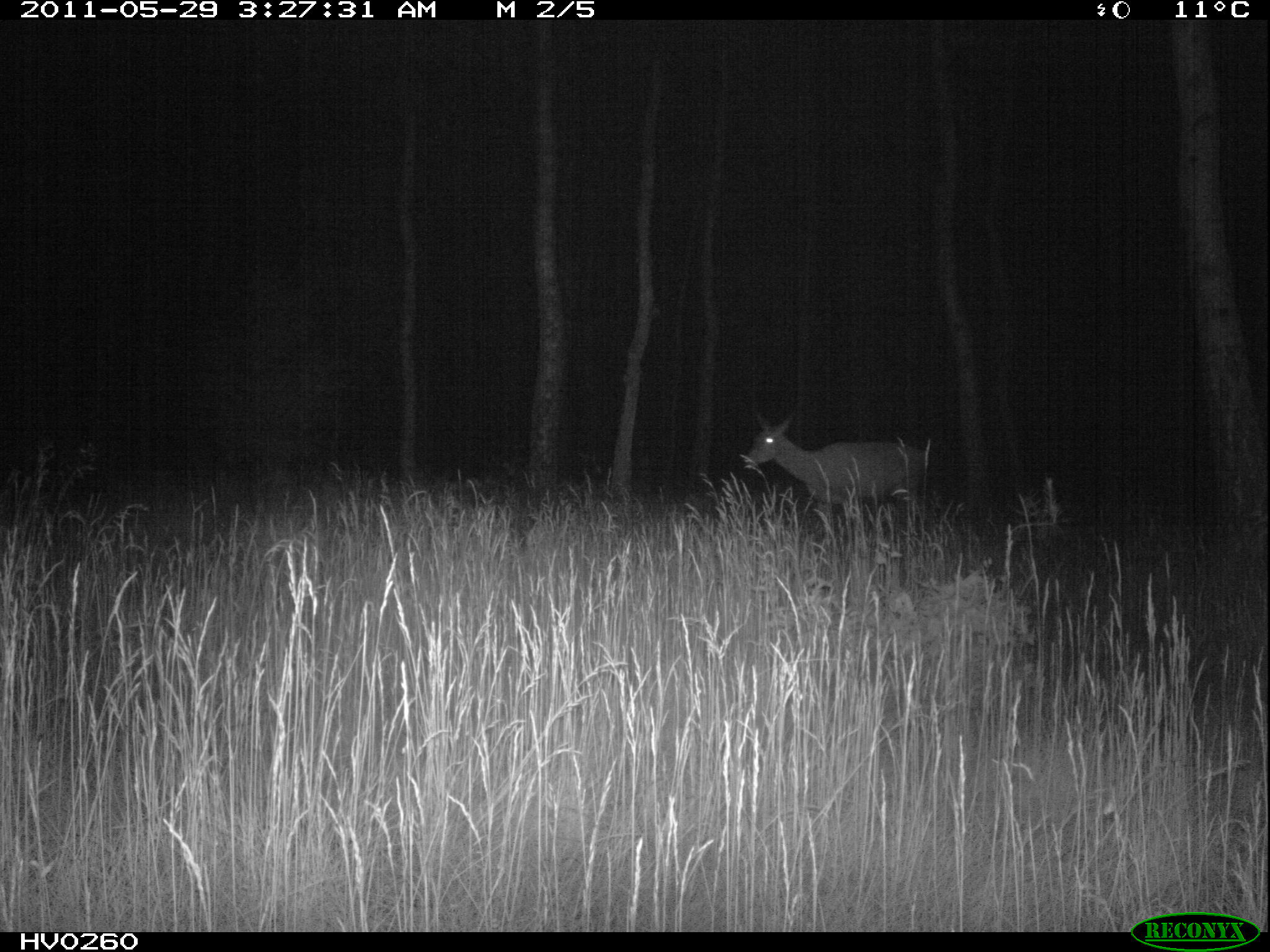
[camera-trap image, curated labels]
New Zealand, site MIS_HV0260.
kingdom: Animalia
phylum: Chordata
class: Mammalia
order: Artiodactyla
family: Cervidae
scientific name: Cervidae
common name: deer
Deer (Cervidae).